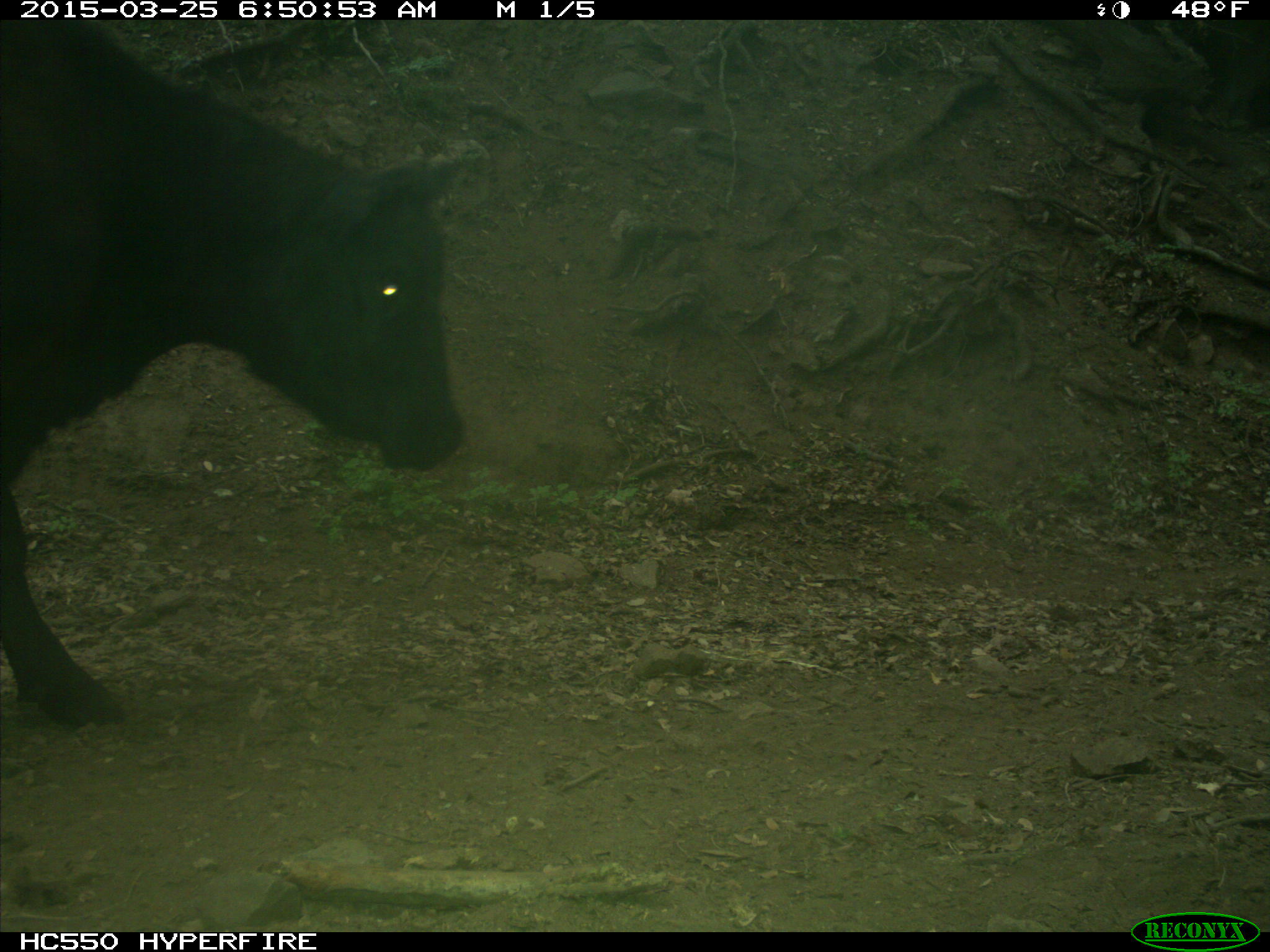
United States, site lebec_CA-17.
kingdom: Animalia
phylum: Chordata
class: Mammalia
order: Artiodactyla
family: Bovidae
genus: Bos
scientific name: Bos taurus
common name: domestic cow